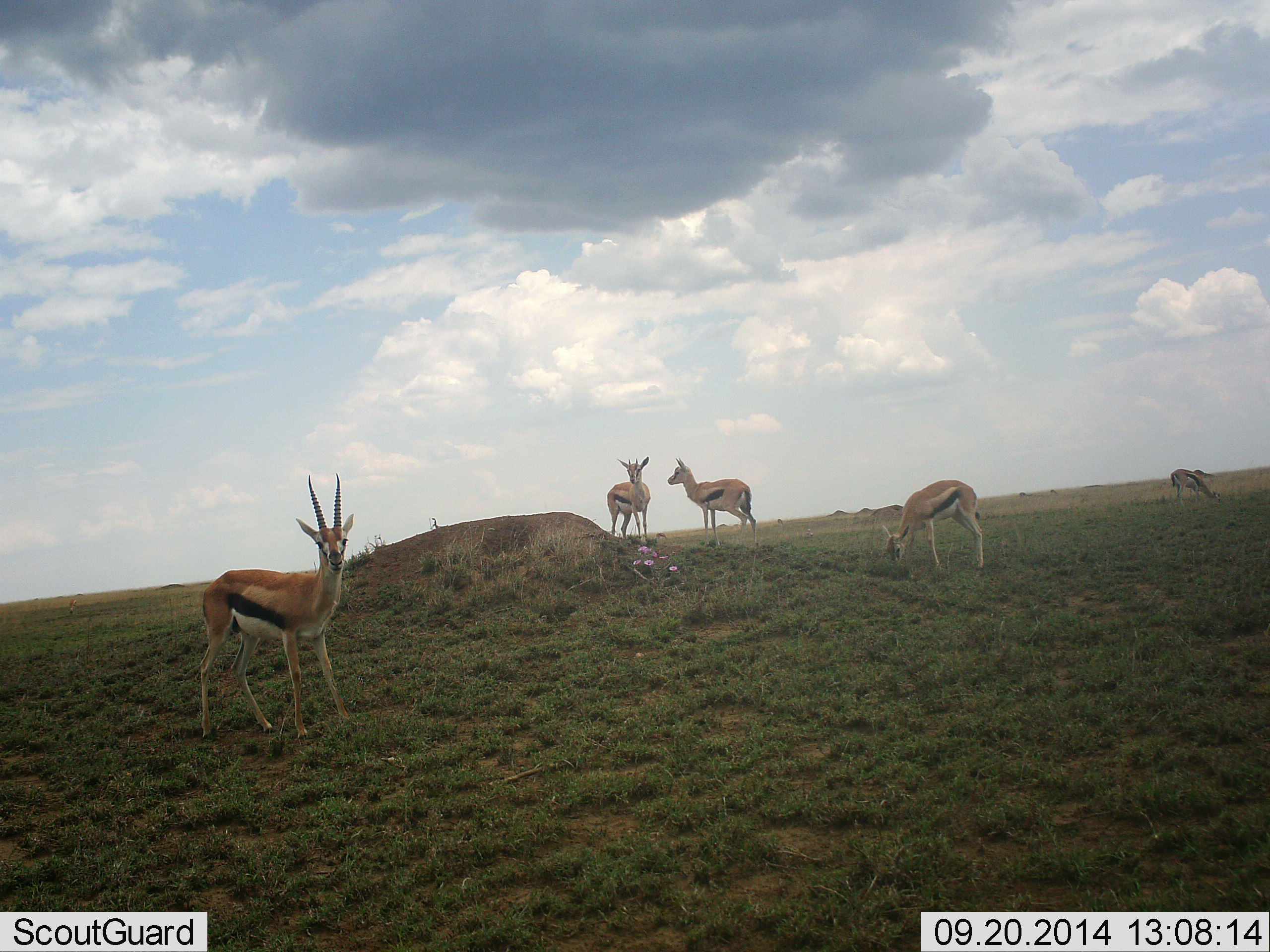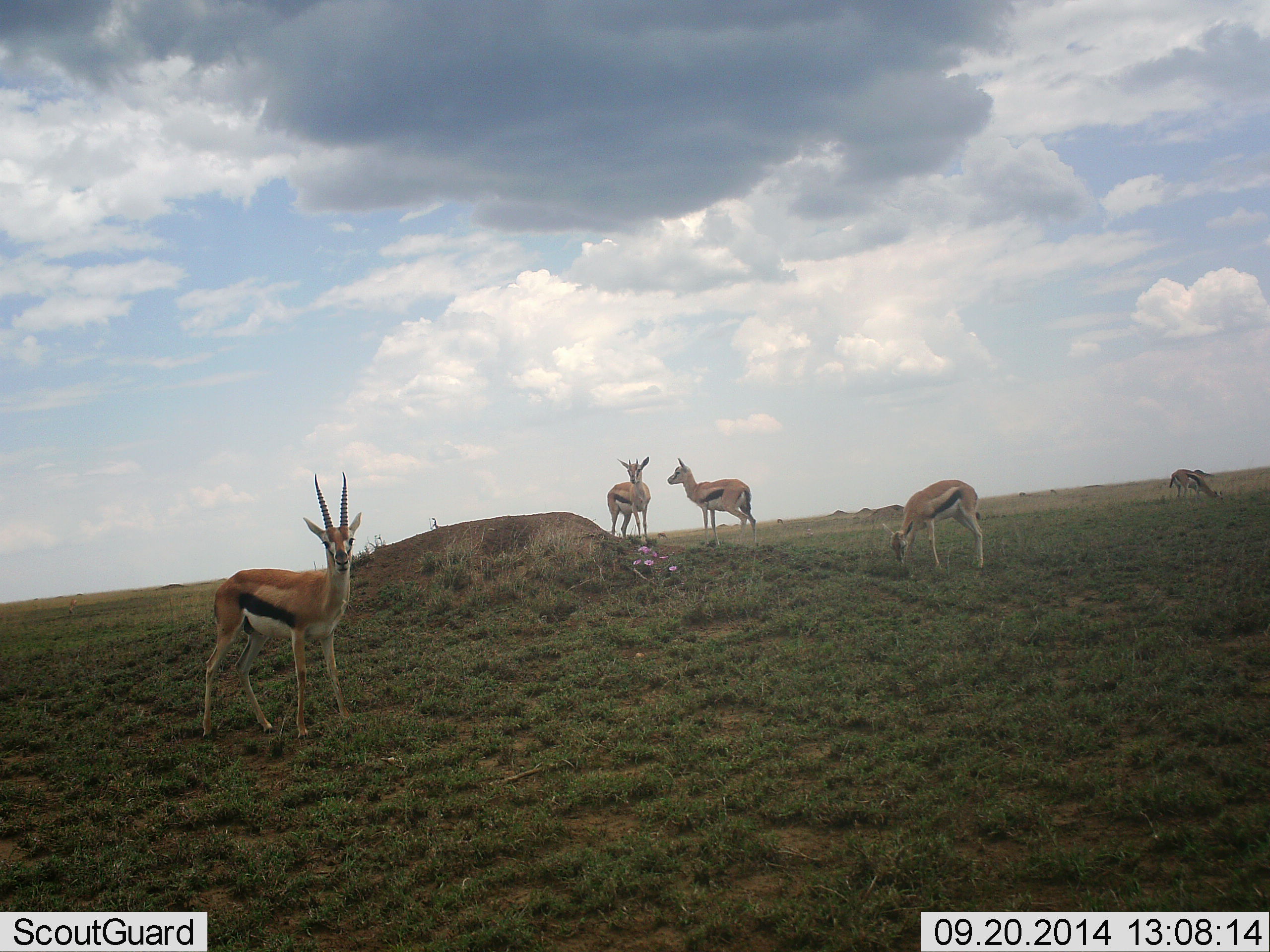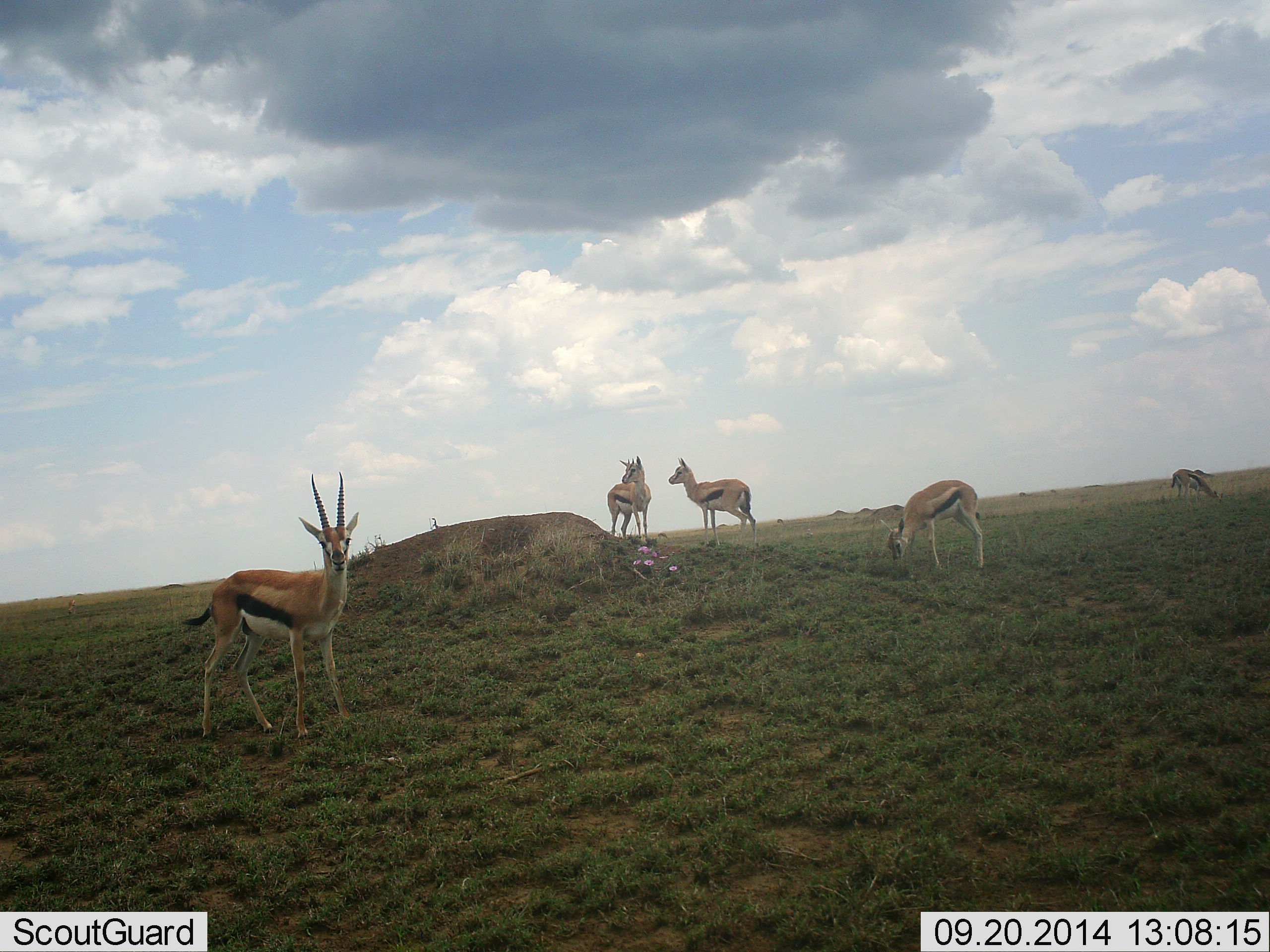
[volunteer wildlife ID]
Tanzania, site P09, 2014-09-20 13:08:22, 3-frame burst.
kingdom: Animalia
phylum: Chordata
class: Mammalia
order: Artiodactyla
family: Bovidae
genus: Eudorcas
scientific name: Eudorcas thomsonii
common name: thomson's gazelle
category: gazellethomsons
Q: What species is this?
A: Gazellethomsons (thomson's gazelle) (Eudorcas thomsonii).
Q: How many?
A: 5.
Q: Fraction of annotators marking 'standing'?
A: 80%.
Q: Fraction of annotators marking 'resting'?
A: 10%.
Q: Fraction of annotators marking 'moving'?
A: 10%.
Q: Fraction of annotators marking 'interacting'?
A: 10%.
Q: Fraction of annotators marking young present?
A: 0%.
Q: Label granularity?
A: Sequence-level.